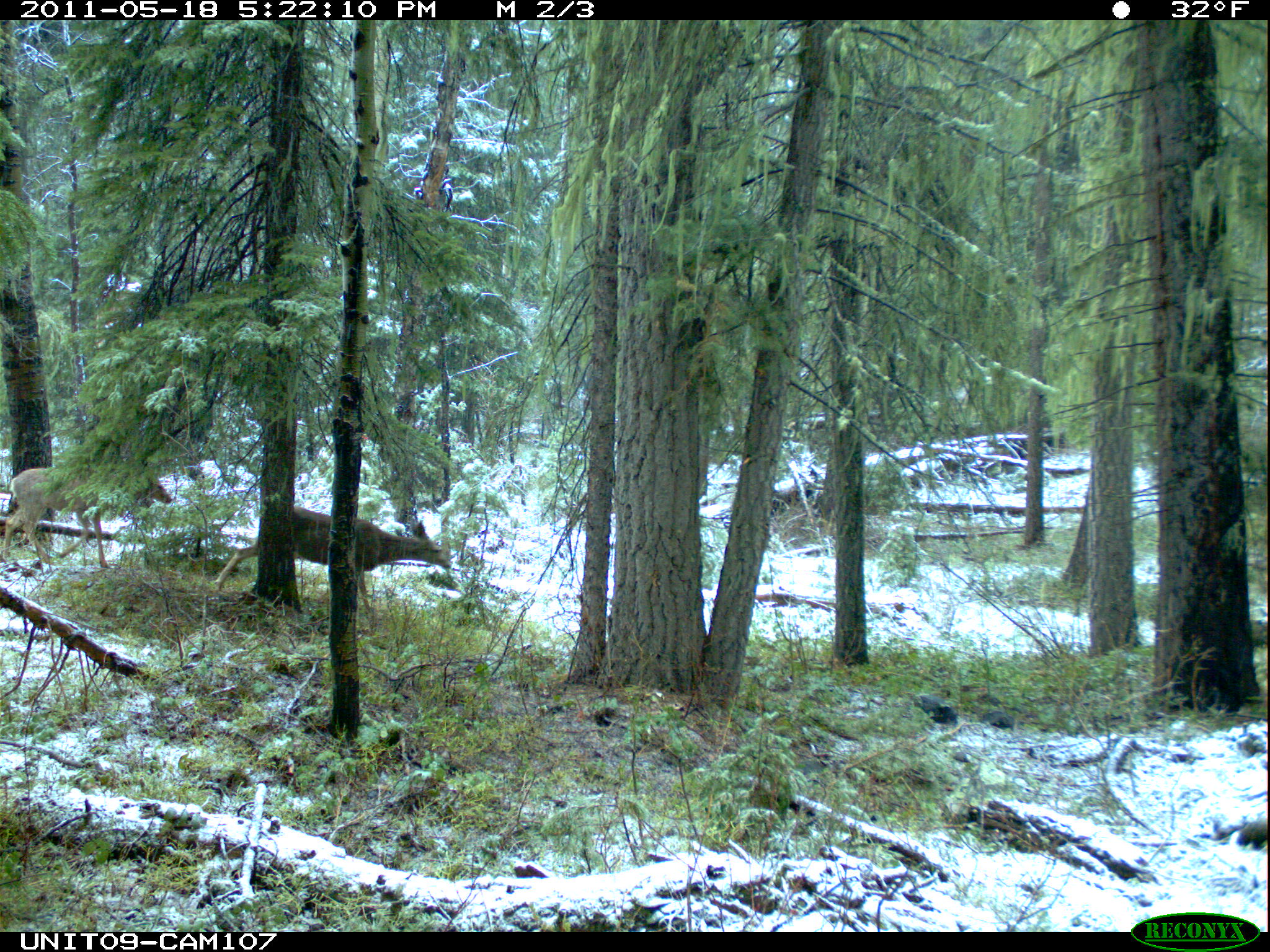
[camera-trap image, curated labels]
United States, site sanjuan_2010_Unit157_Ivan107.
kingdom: Animalia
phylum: Chordata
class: Mammalia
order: Artiodactyla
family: Cervidae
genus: Odocoileus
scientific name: Odocoileus hemionus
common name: mule deer